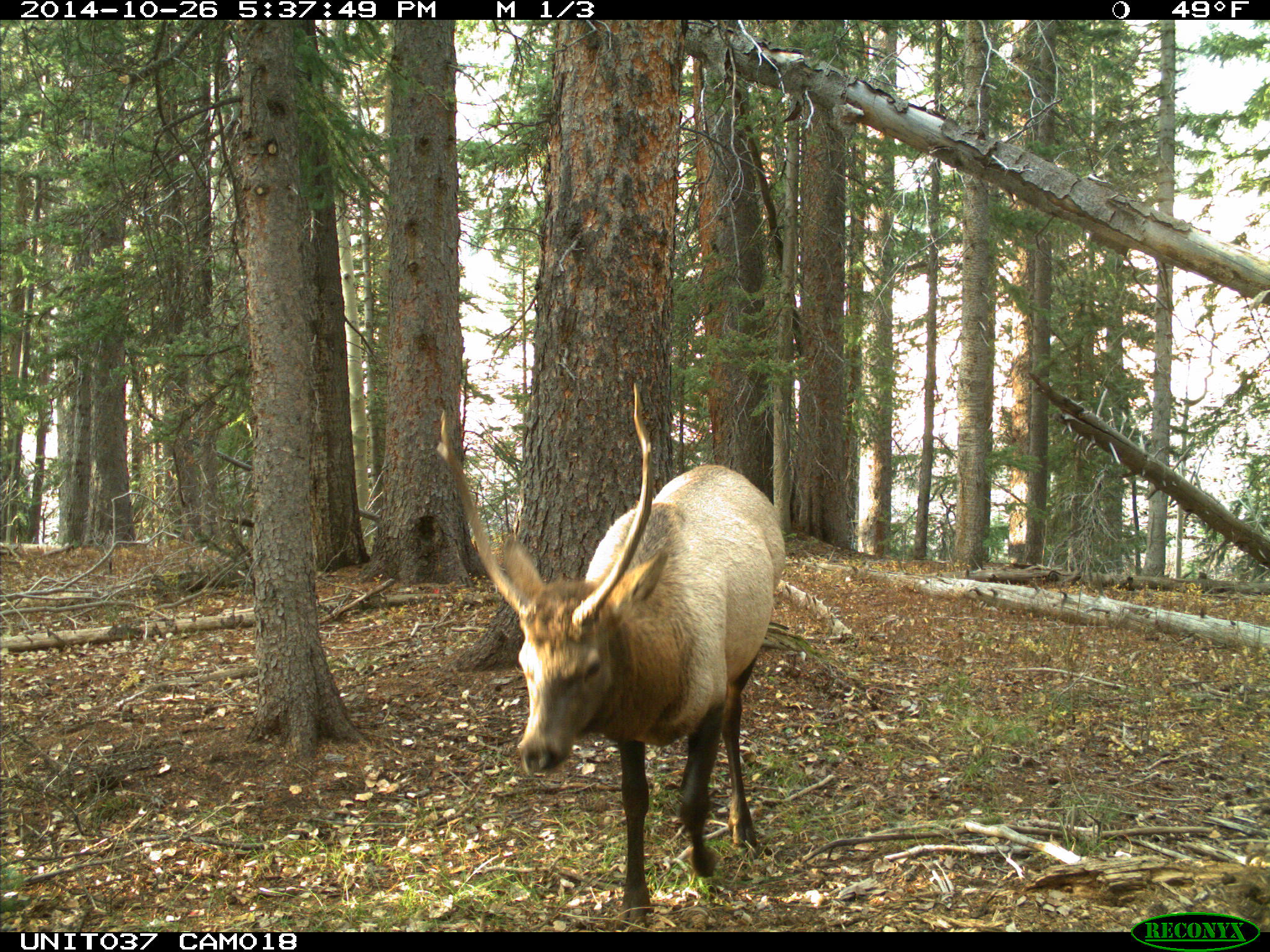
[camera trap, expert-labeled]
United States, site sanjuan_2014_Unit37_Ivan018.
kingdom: Animalia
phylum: Chordata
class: Mammalia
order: Artiodactyla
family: Cervidae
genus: Cervus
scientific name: Cervus elaphus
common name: red deer